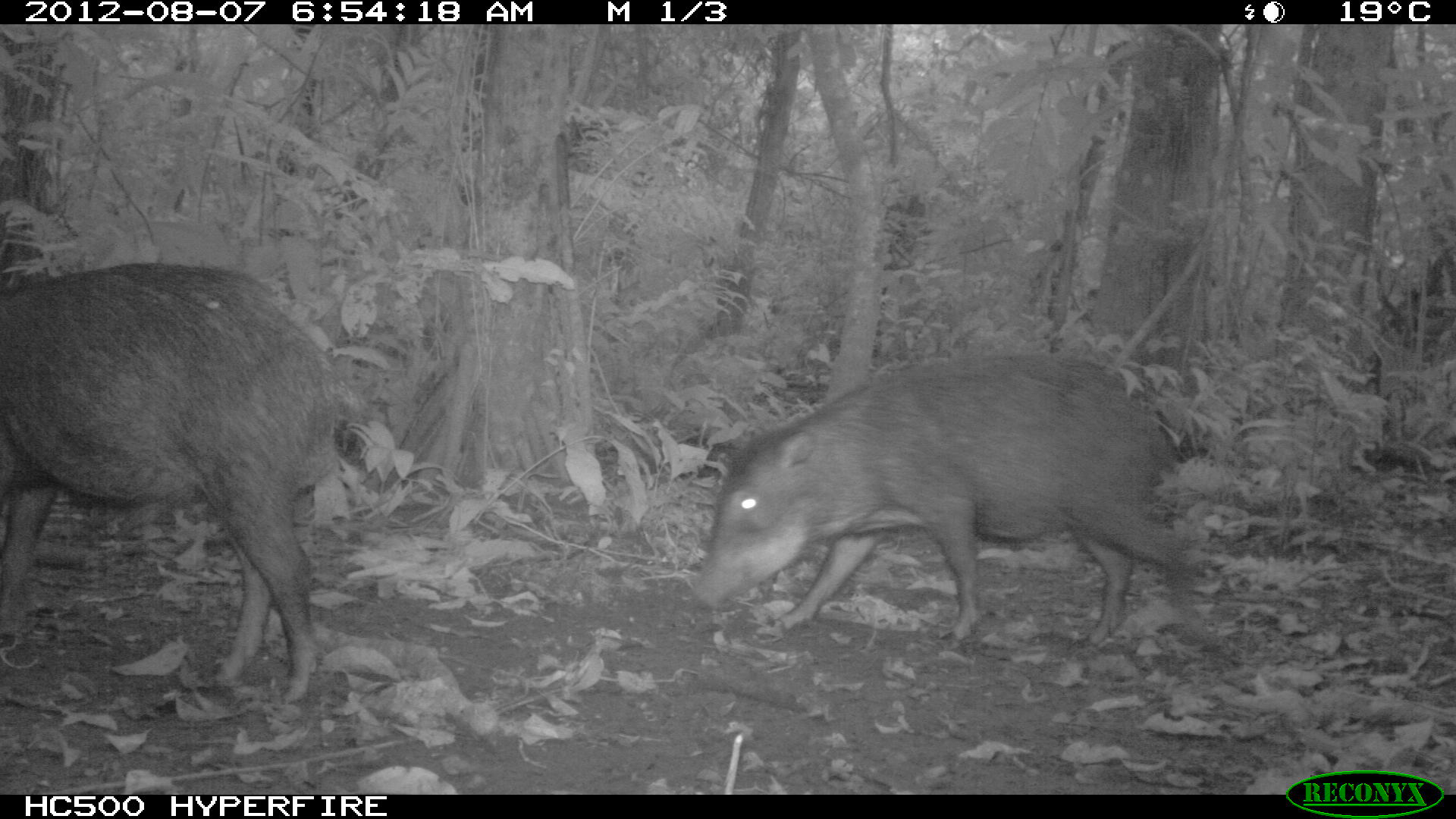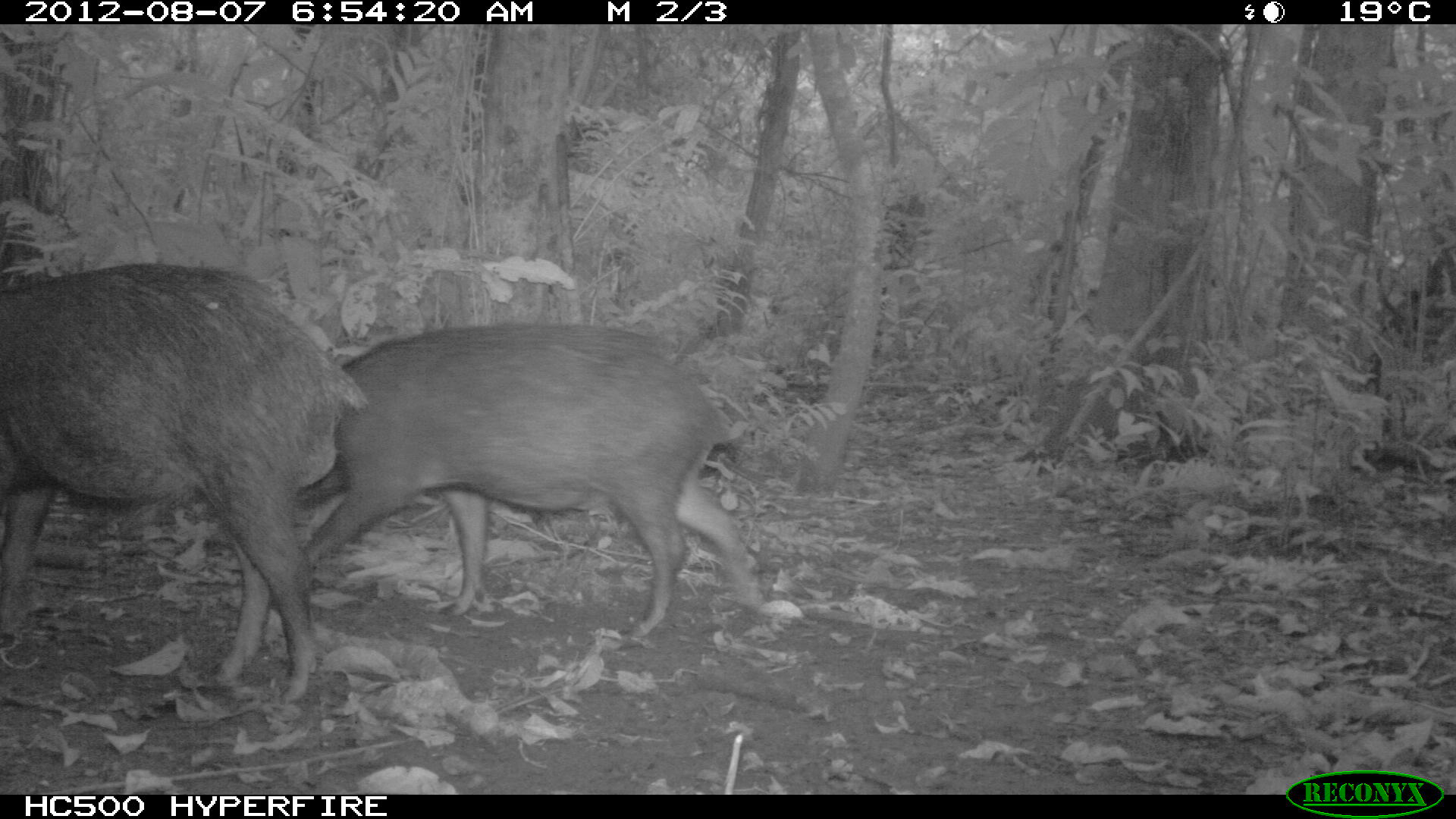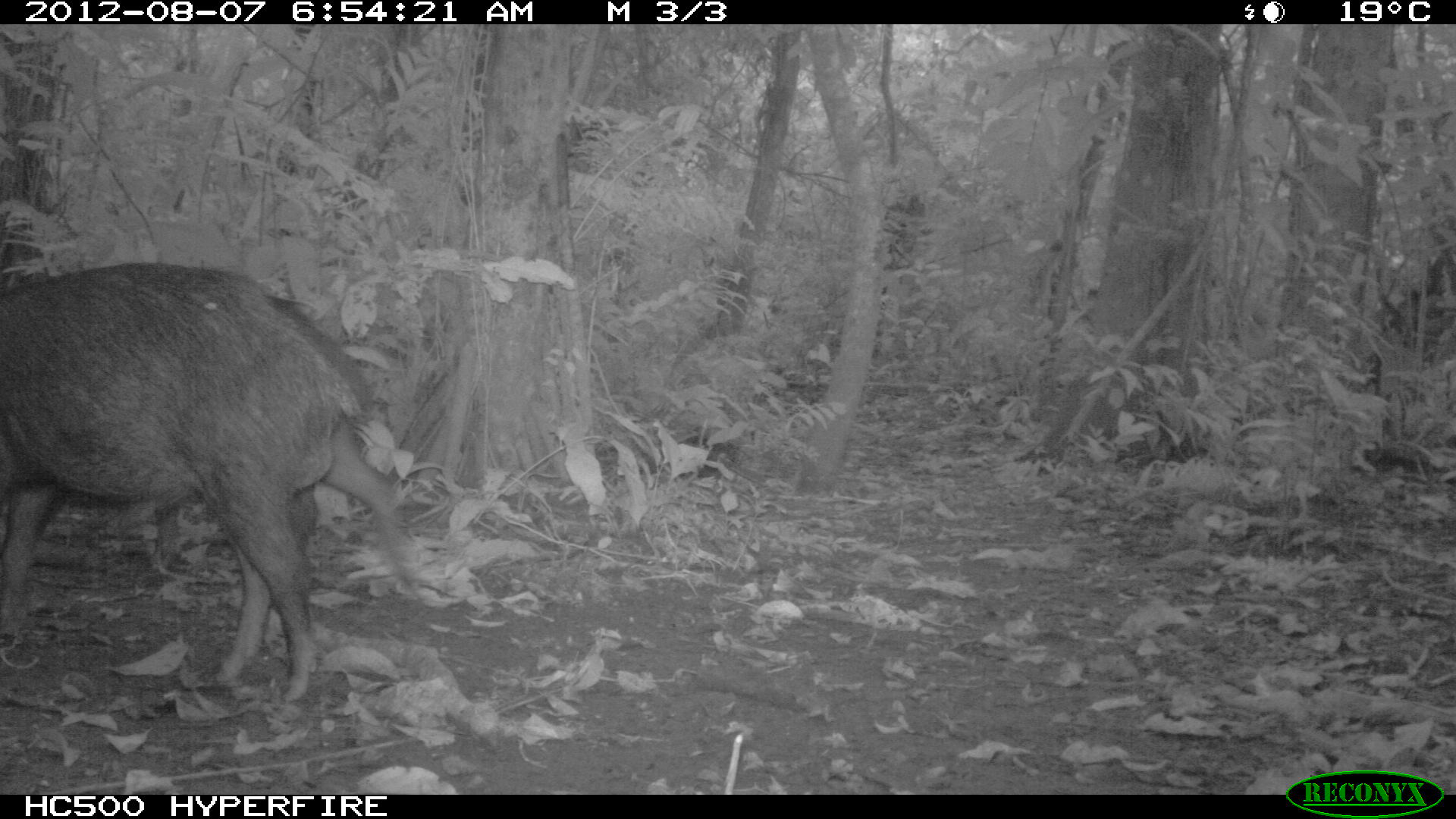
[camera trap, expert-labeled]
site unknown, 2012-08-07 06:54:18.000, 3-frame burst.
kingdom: Animalia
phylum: Chordata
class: Mammalia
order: Artiodactyla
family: Tayassuidae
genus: Tayassu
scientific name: Tayassu pecari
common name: white-lipped peccary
Tayassu pecari (white-lipped peccary).